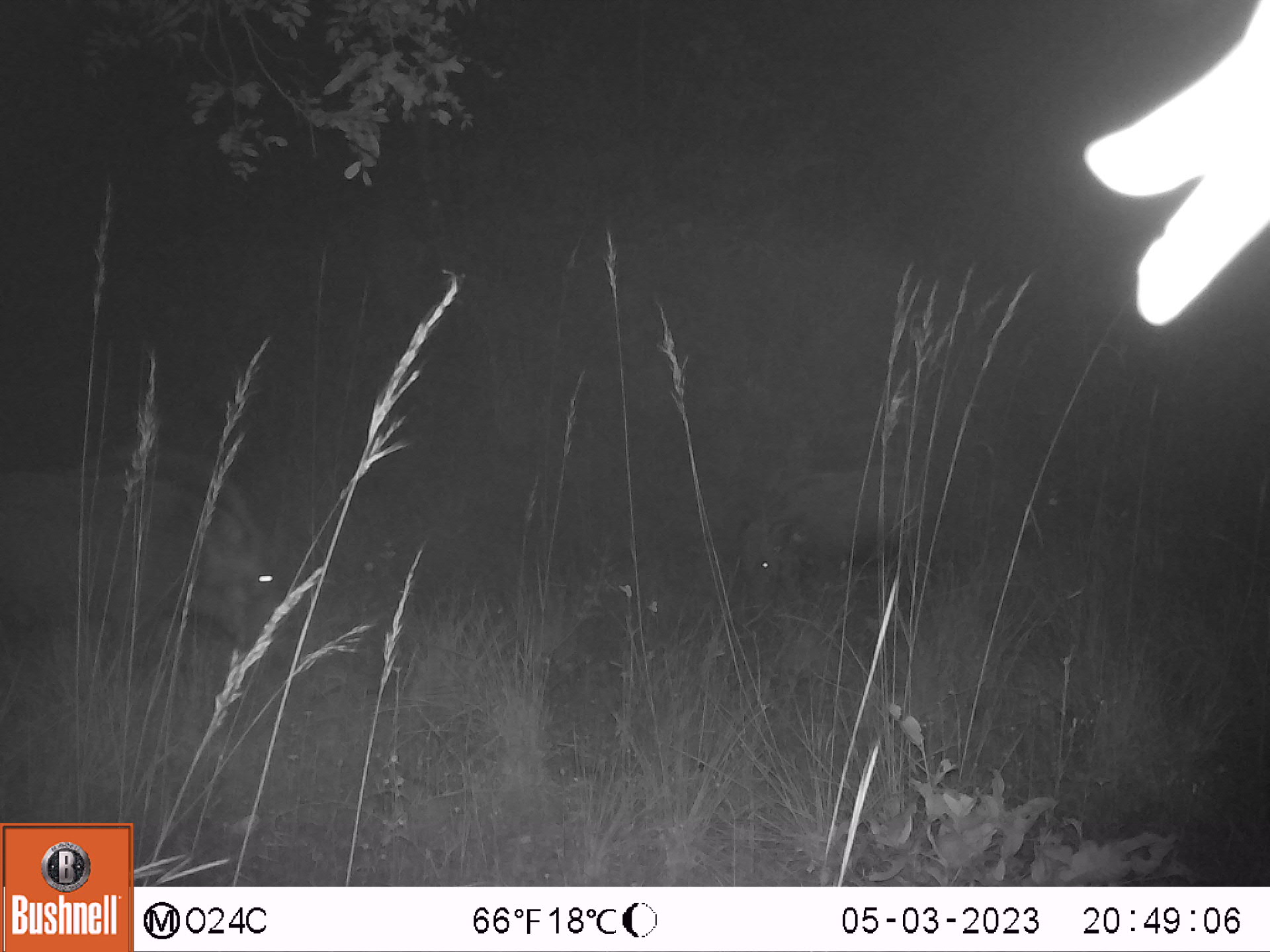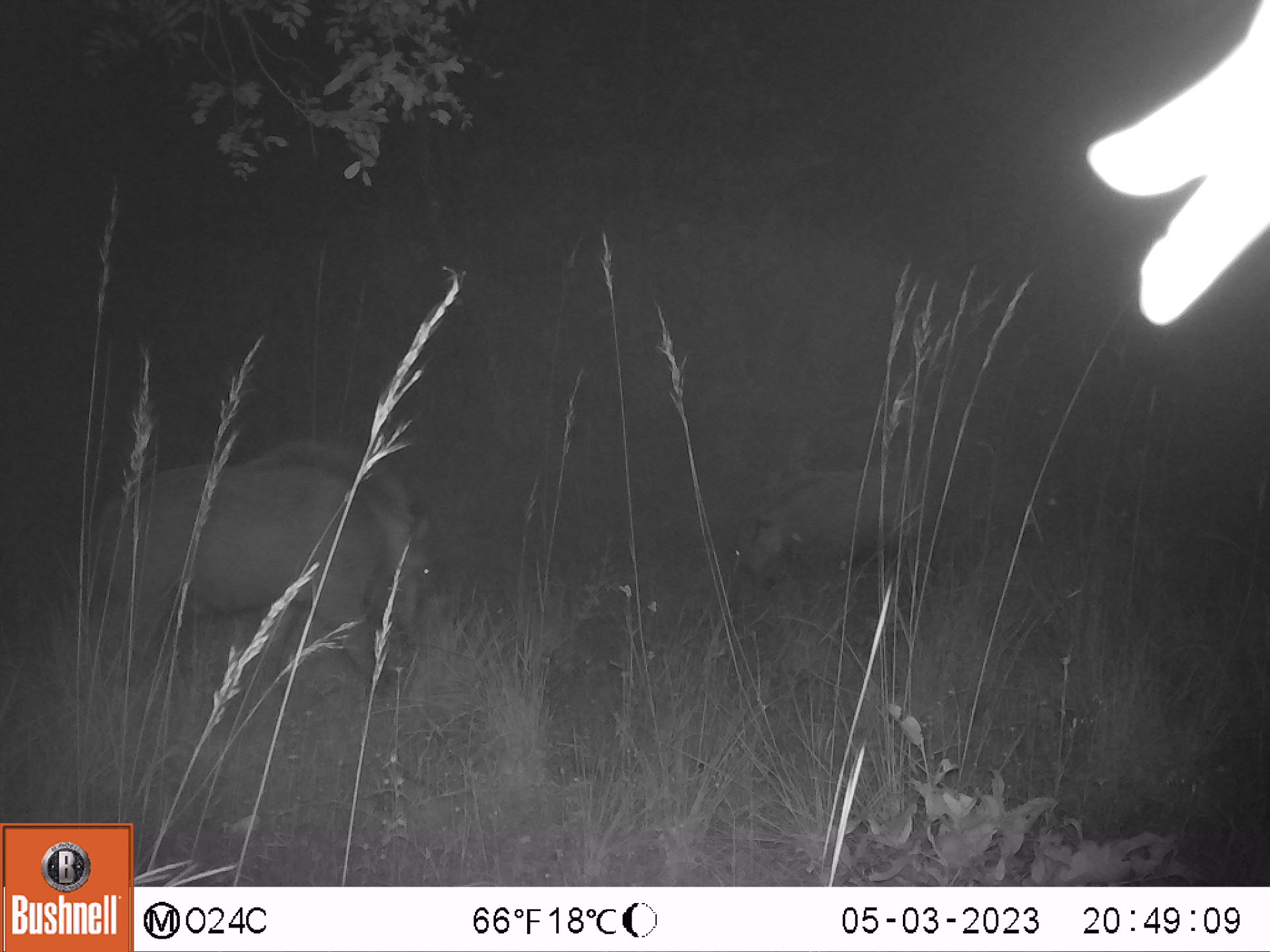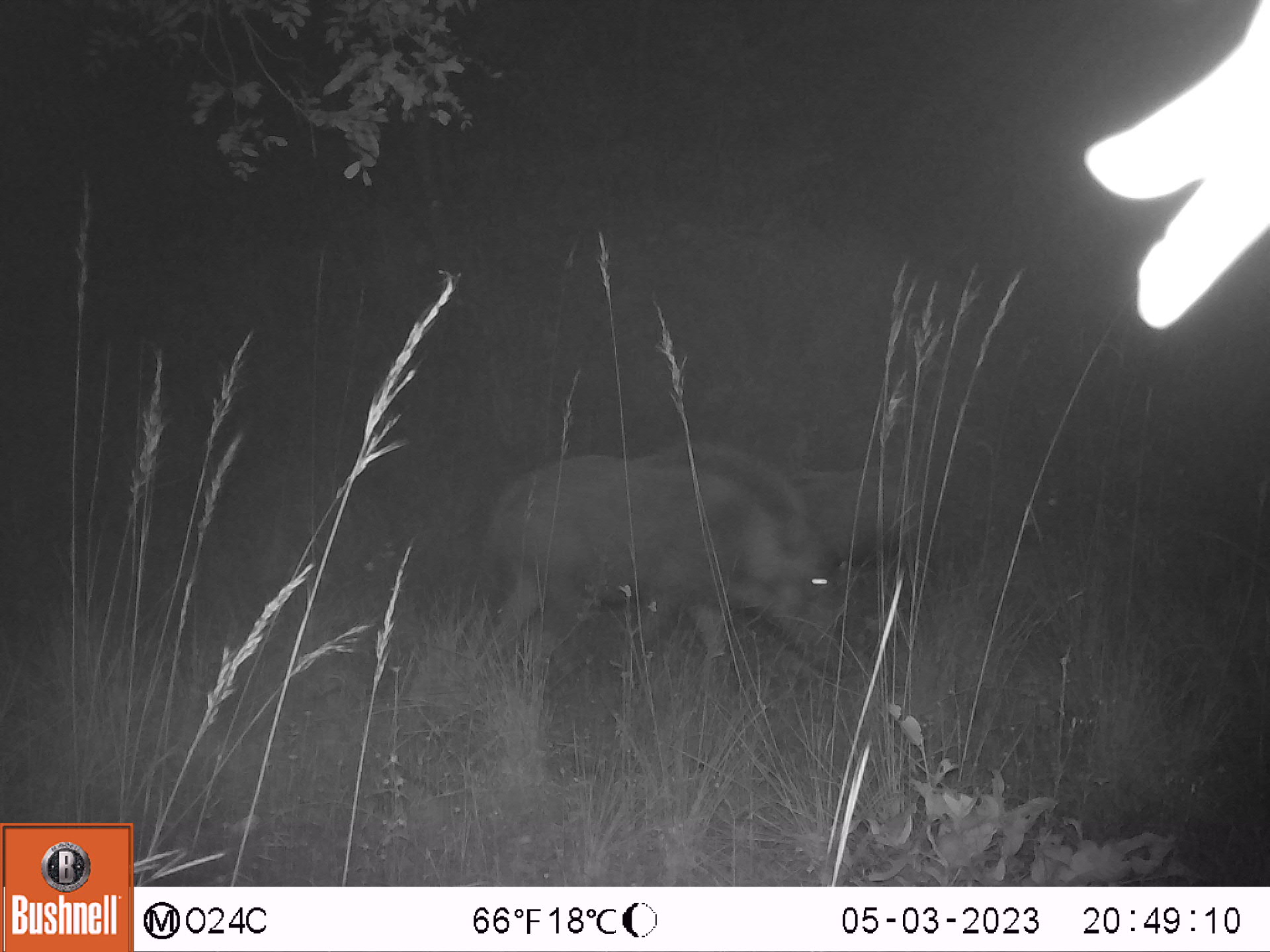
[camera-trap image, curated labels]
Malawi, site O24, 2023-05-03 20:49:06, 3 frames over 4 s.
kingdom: Animalia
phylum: Chordata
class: Mammalia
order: Artiodactyla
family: Suidae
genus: Potamochoerus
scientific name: Potamochoerus larvatus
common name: bushpig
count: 2